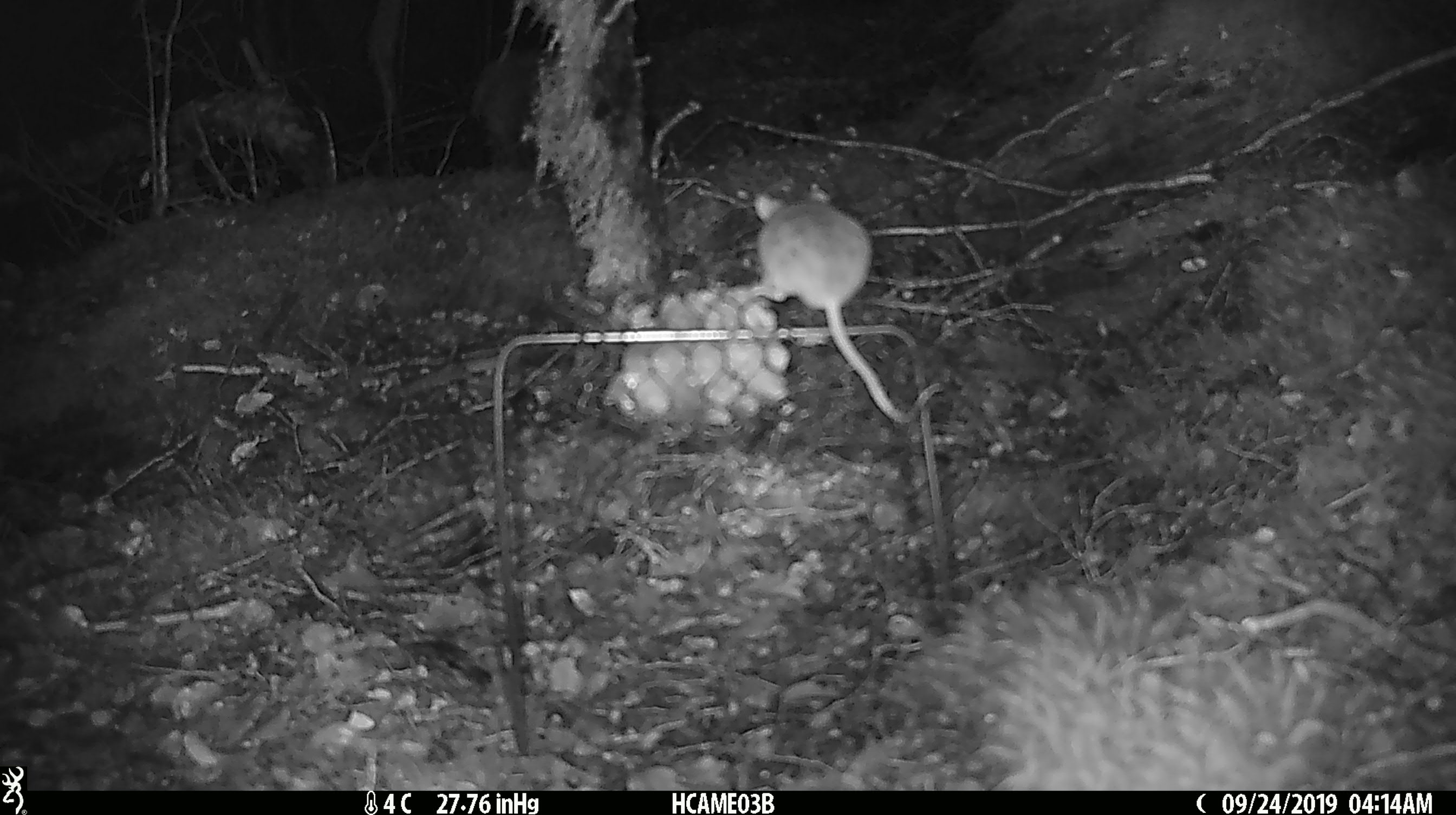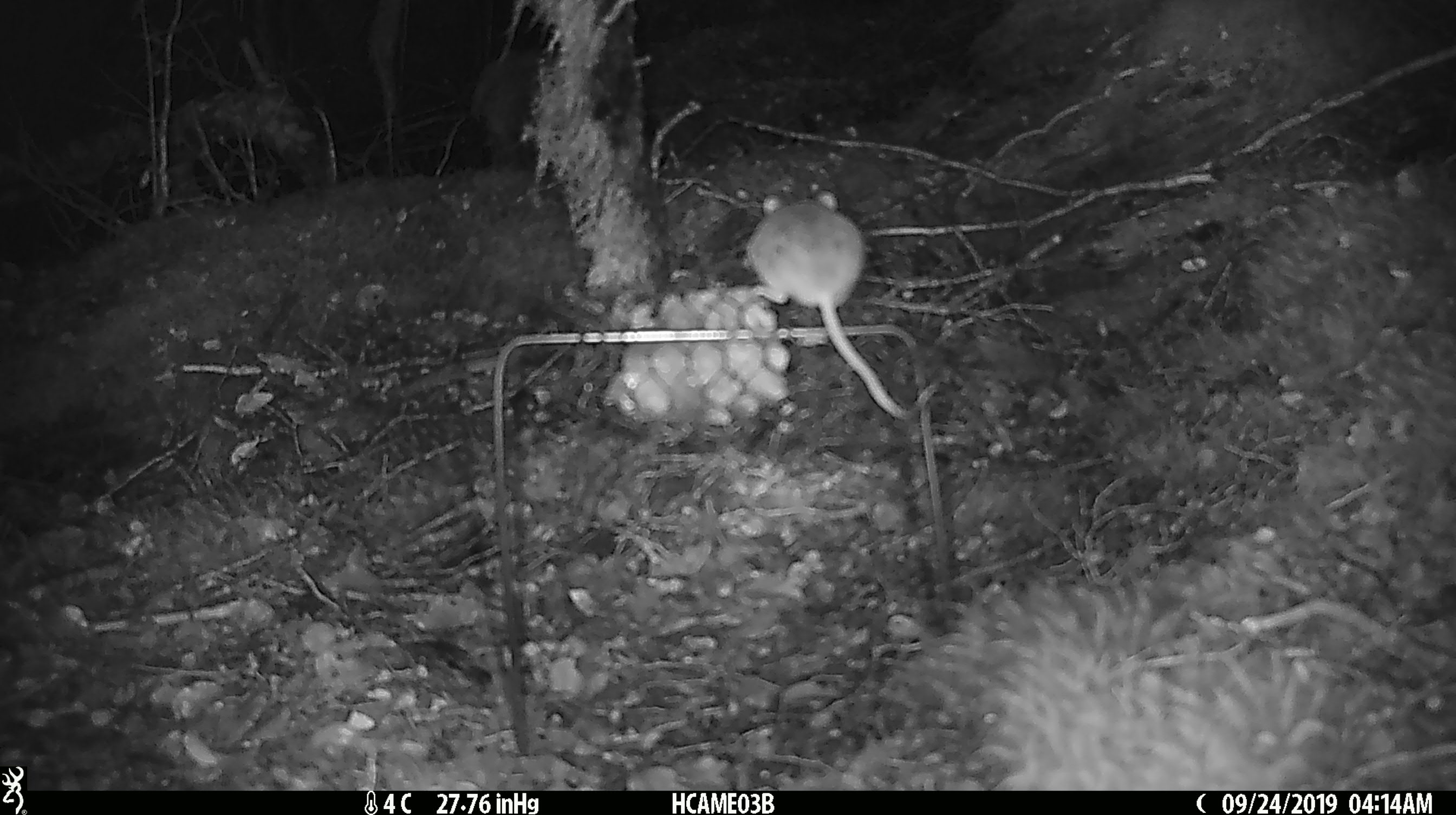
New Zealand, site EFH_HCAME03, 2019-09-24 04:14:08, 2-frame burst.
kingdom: Animalia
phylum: Chordata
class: Mammalia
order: Rodentia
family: Muridae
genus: Mus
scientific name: Mus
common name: mouse